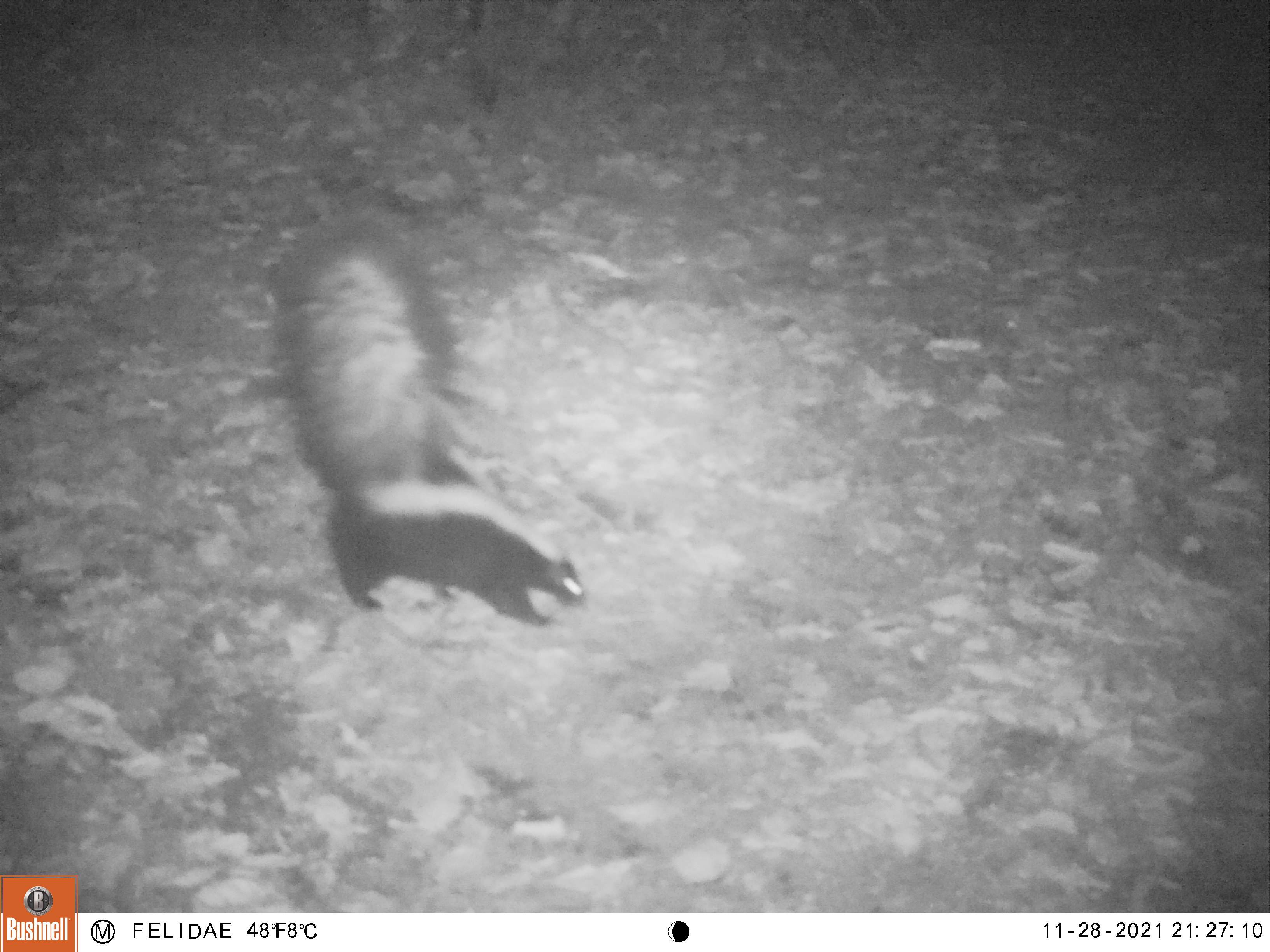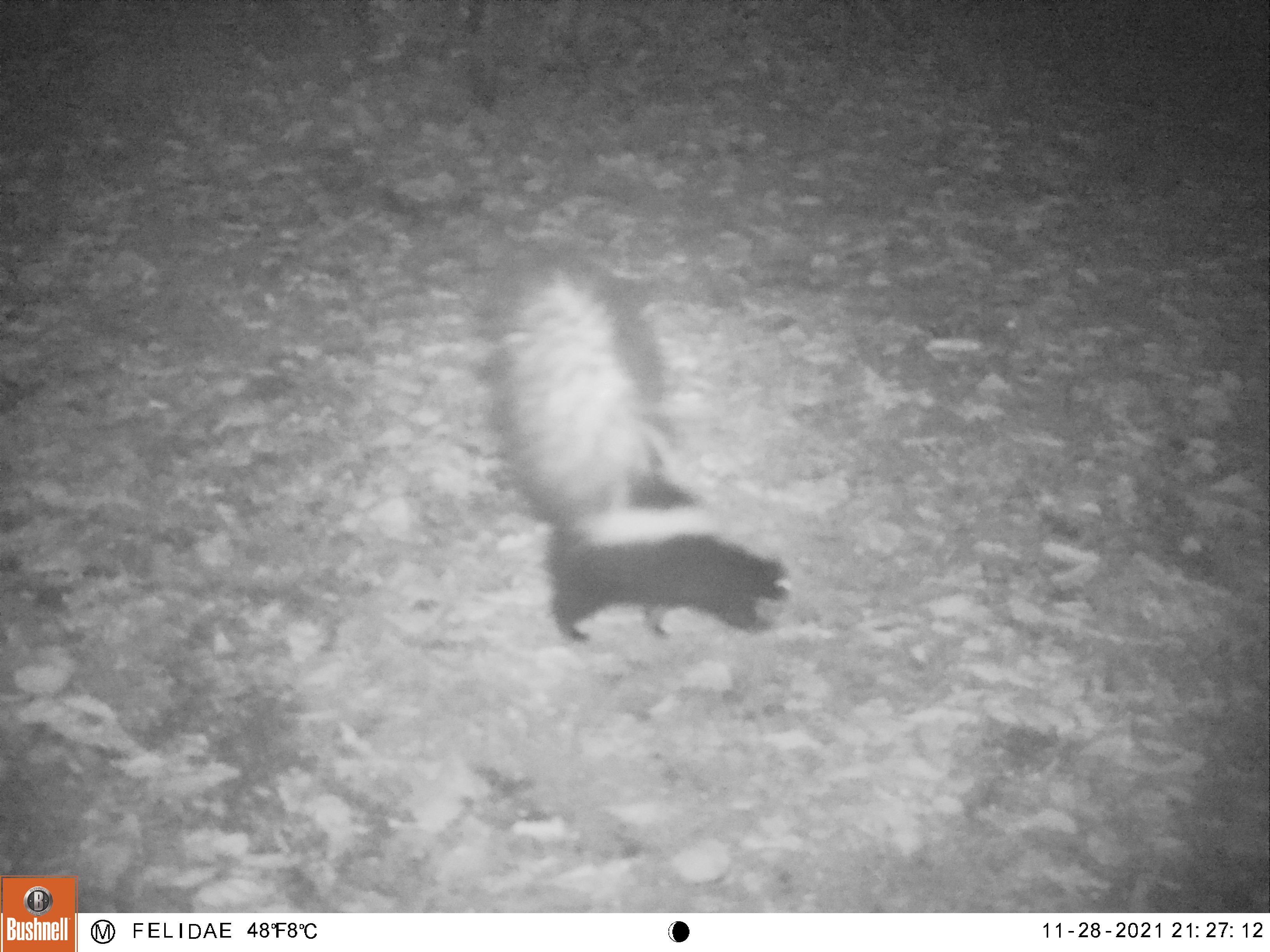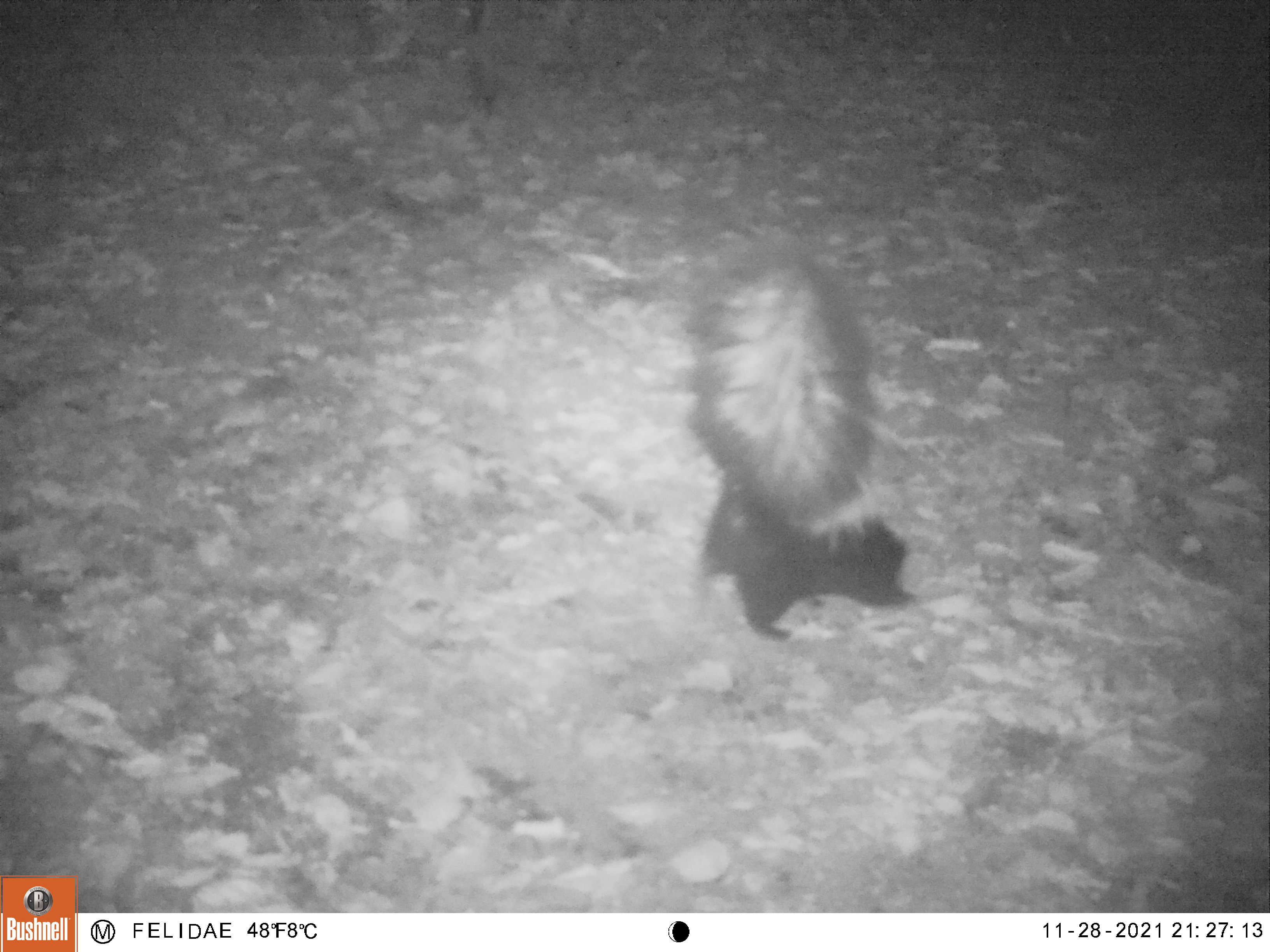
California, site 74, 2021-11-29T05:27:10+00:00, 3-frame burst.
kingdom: Animalia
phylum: Chordata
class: Mammalia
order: Carnivora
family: Mephitidae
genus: Mephitis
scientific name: Mephitis mephitis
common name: striped skunk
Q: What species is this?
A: Striped skunk (Mephitis mephitis).